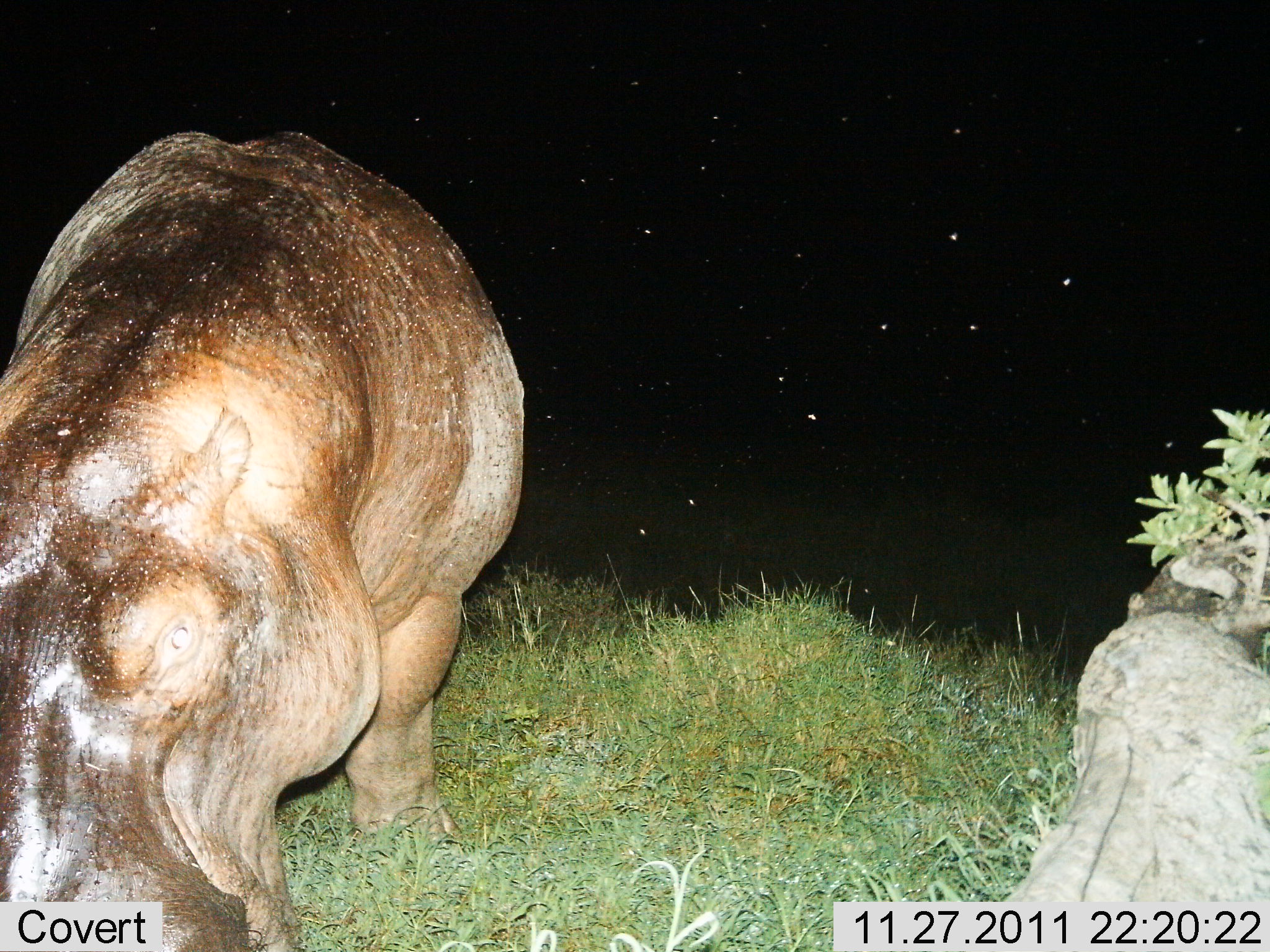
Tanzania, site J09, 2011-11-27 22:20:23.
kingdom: Animalia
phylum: Chordata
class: Mammalia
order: Artiodactyla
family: Hippopotamidae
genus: Hippopotamus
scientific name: Hippopotamus amphibius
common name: hippopotamus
Hippopotamus (Hippopotamus amphibius), count 1. Behavior (volunteer vote fractions): standing 83%, resting 0%, moving 17%, interacting 0%. Young present (vote fraction): 0%. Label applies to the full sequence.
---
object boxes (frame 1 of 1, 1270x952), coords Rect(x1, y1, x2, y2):
animal: Rect(0, 128, 523, 952)